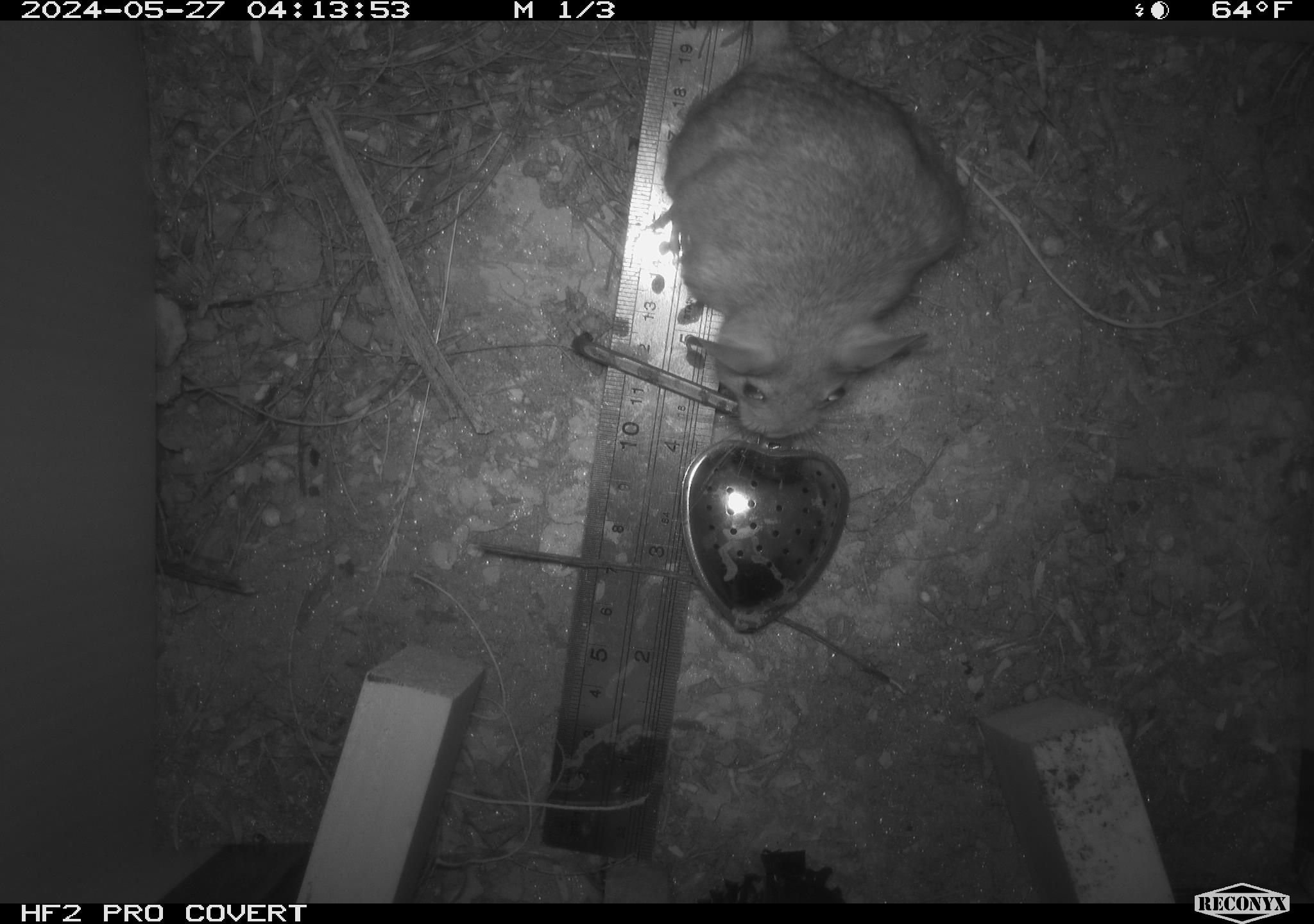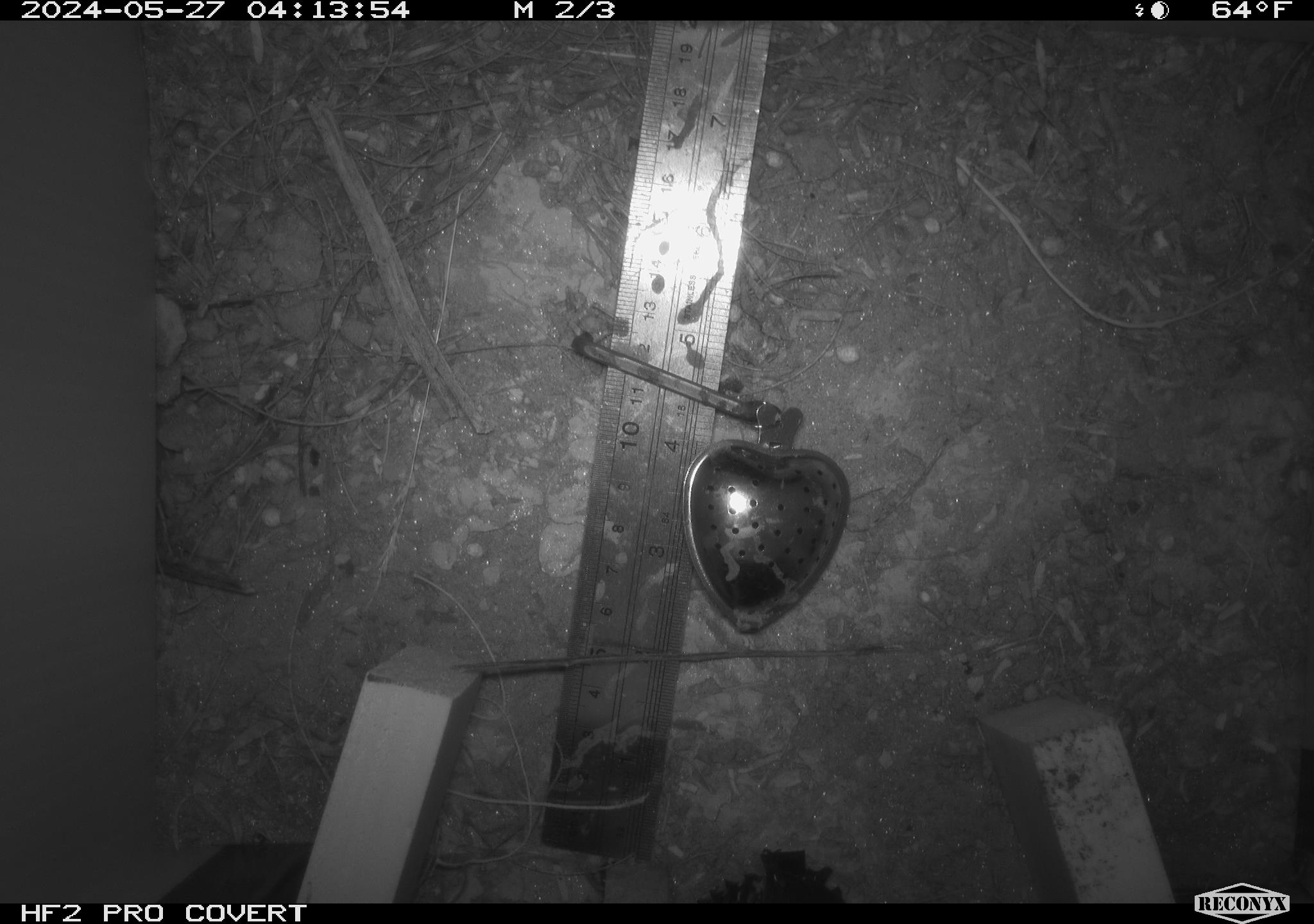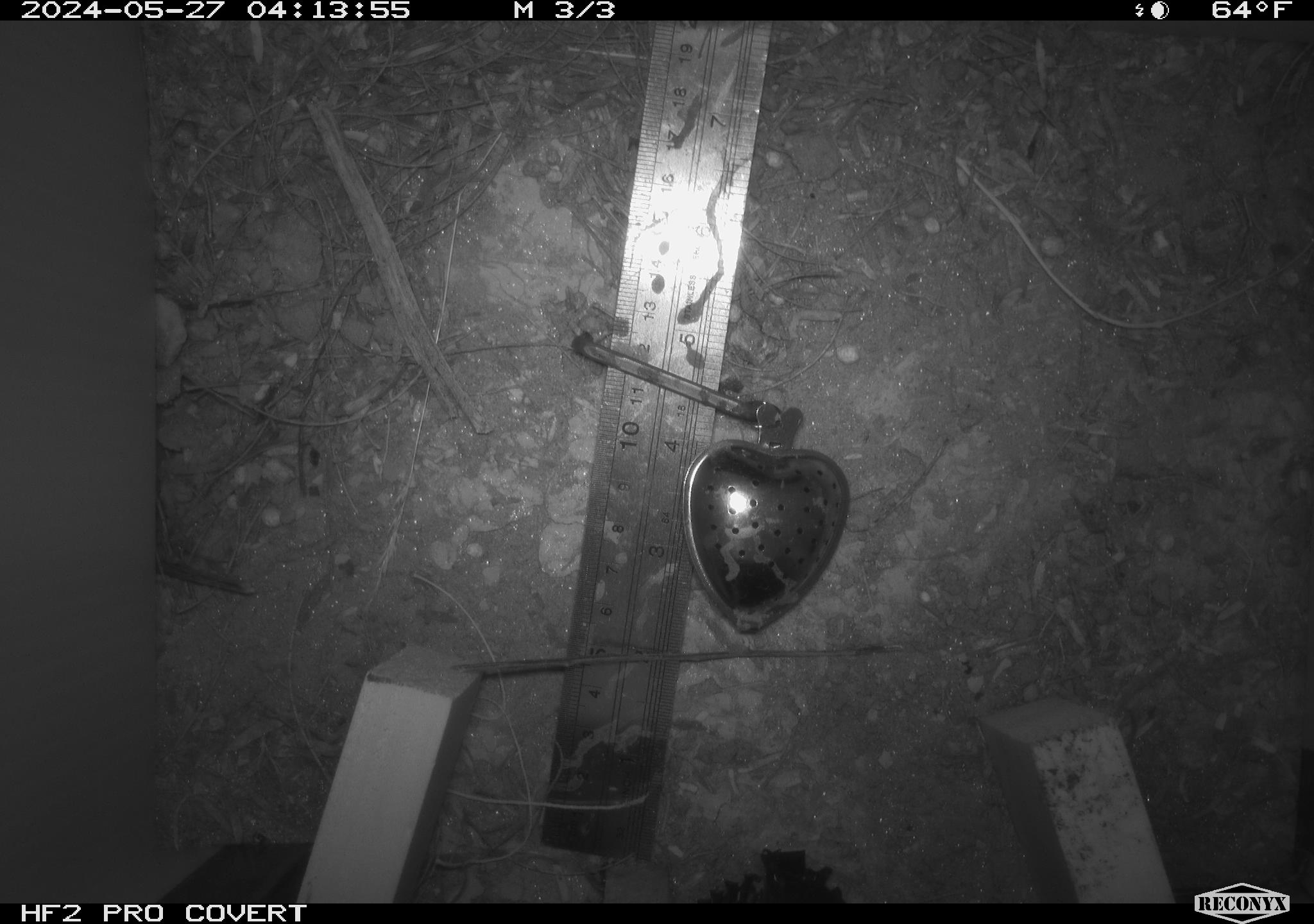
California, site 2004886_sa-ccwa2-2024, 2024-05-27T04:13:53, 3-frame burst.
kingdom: Animalia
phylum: Chordata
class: Mammalia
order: Rodentia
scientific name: Rodentia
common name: woodrat or rat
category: woodrat or rat species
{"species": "woodrat or rat species (woodrat or rat) (Rodentia)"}